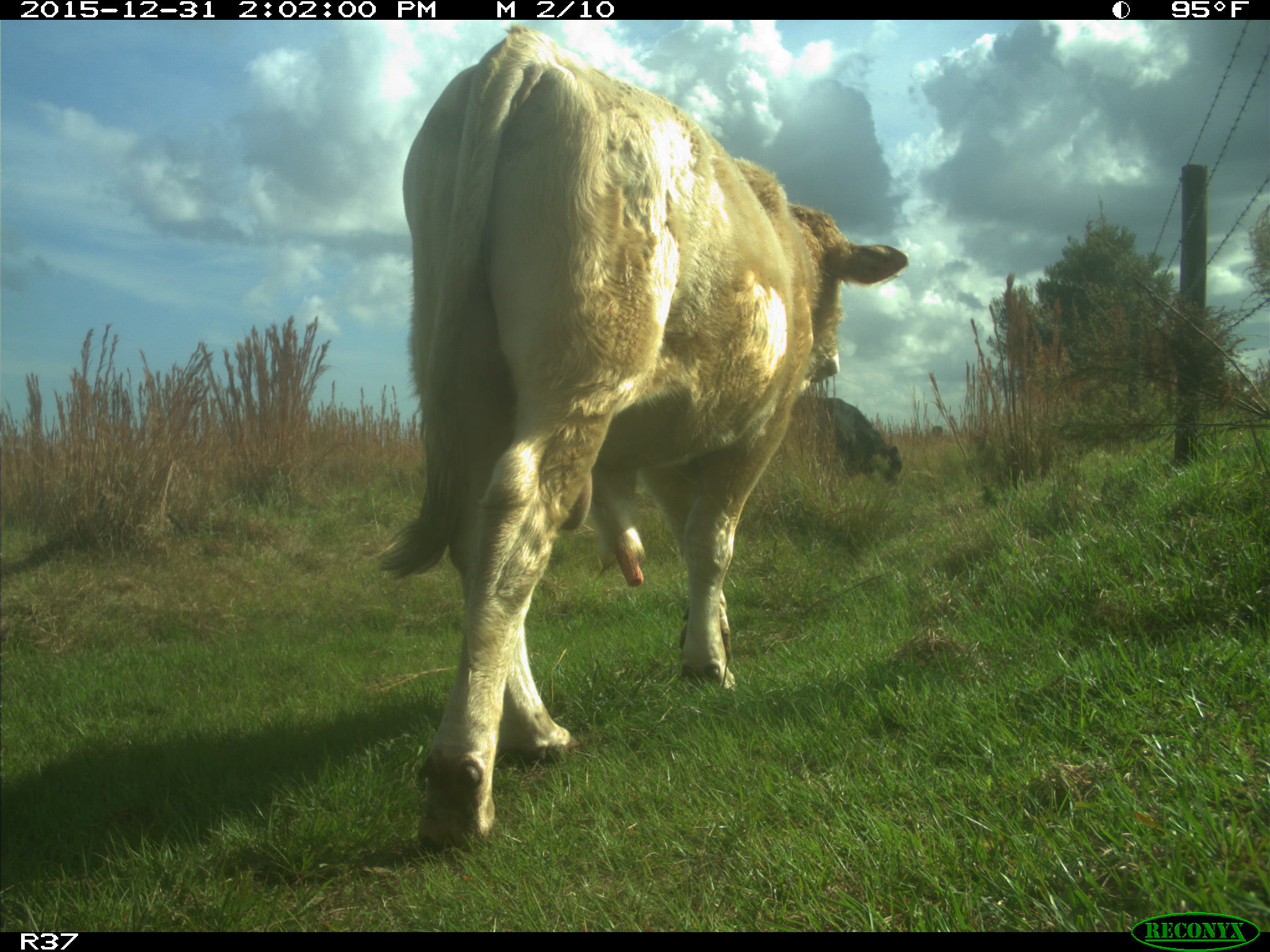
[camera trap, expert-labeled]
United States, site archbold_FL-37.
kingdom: Animalia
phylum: Chordata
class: Mammalia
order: Artiodactyla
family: Bovidae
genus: Bos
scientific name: Bos taurus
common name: domestic cow